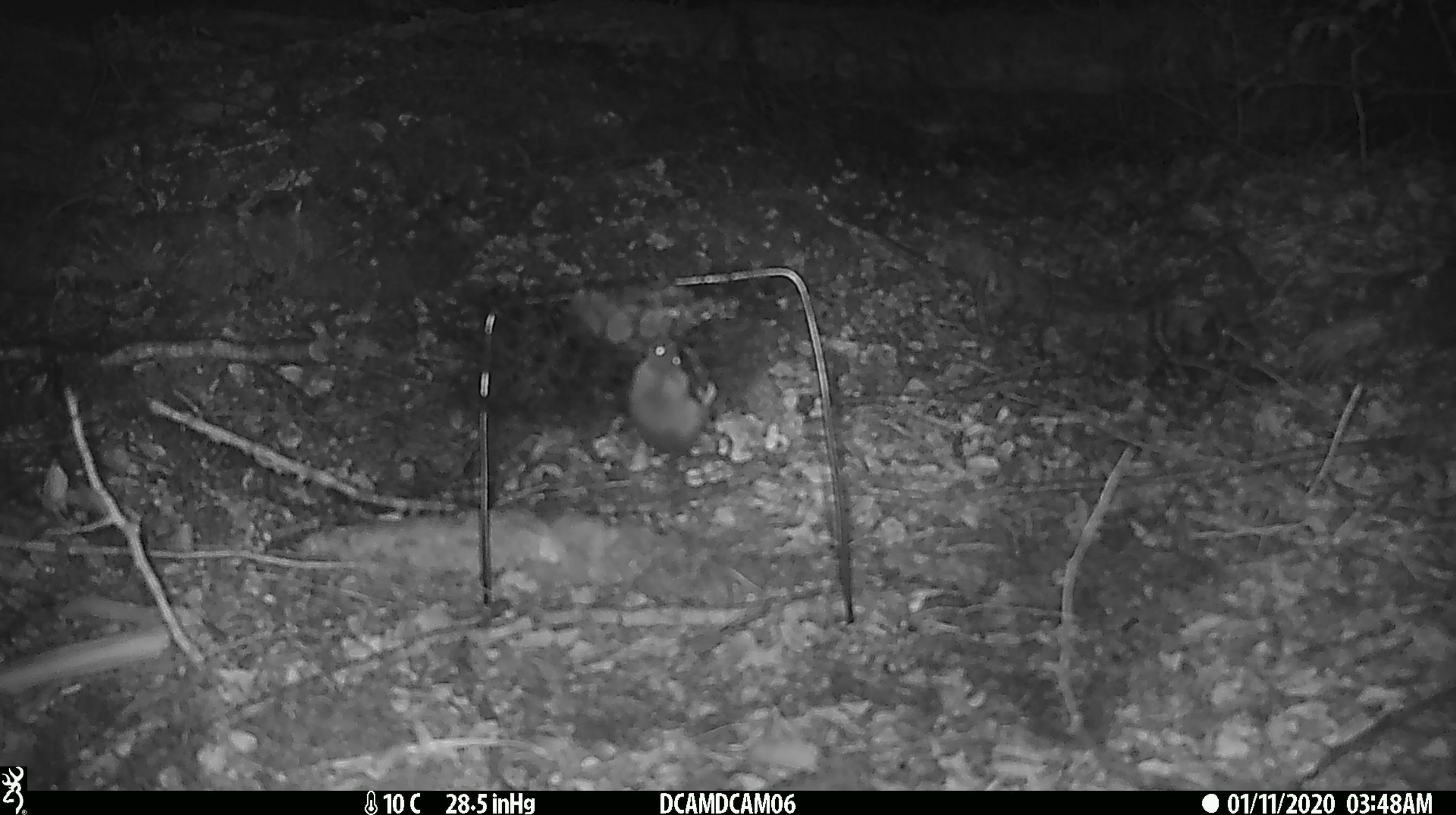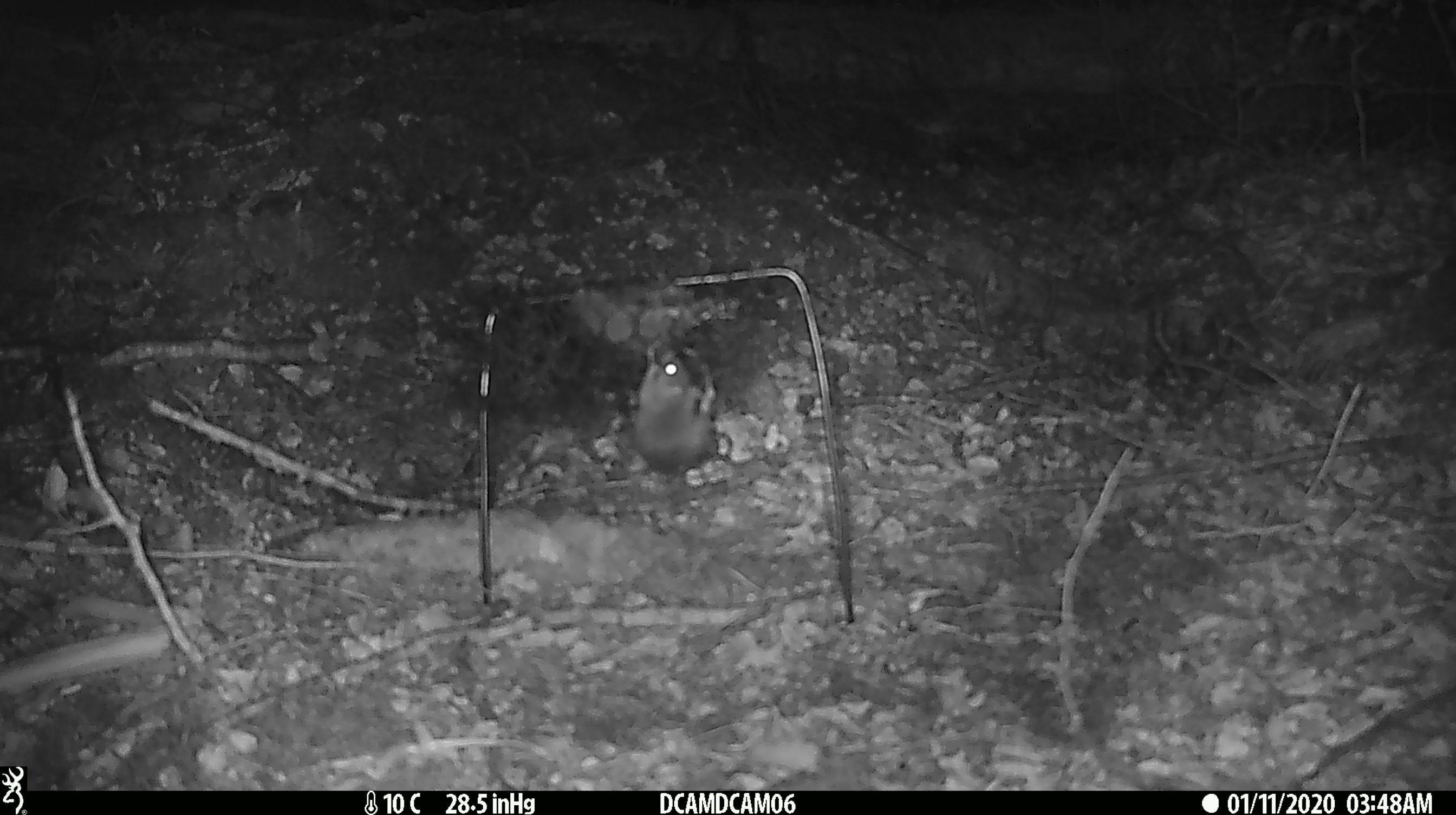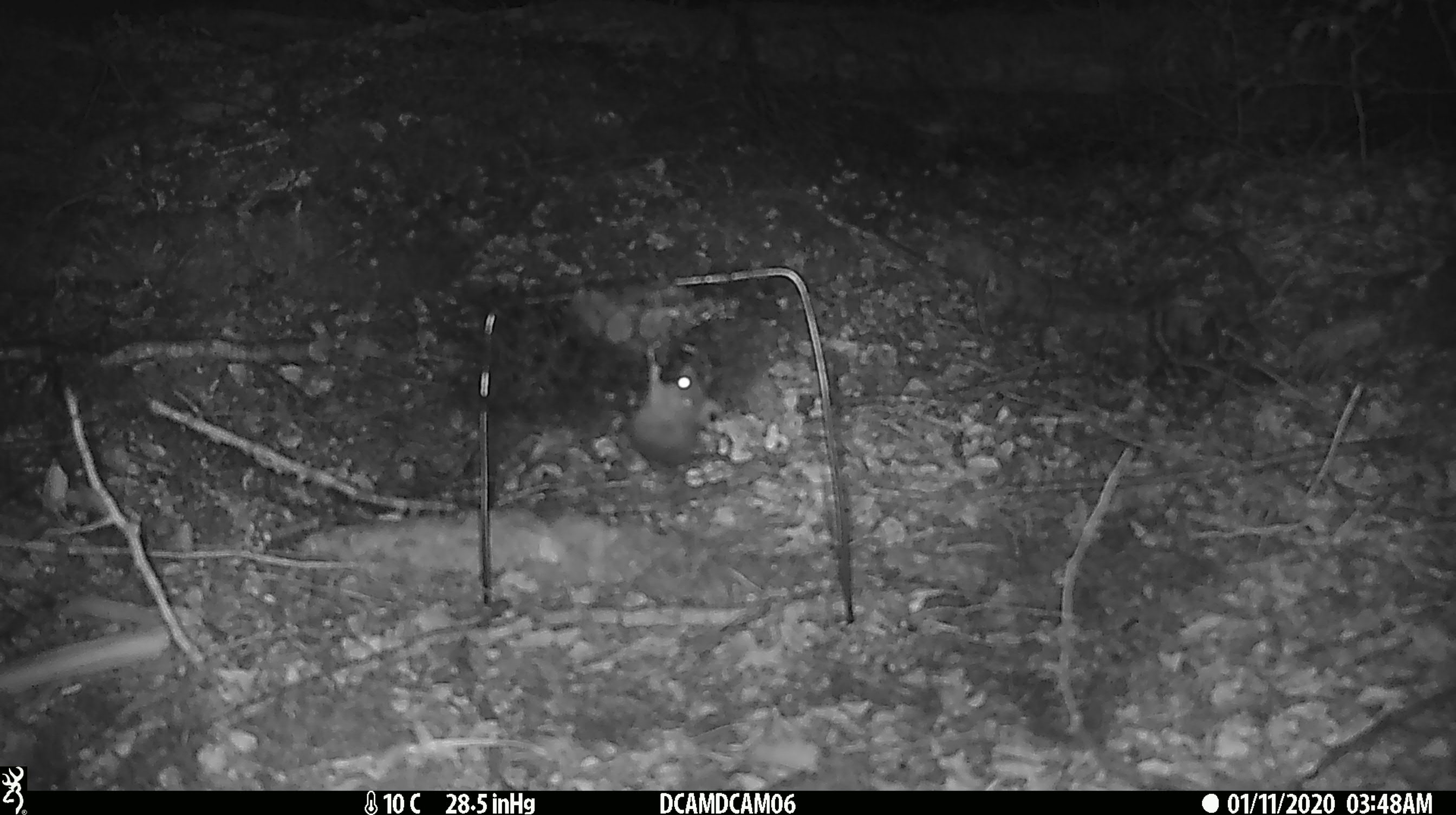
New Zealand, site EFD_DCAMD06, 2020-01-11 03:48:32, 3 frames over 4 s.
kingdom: Animalia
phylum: Chordata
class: Mammalia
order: Rodentia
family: Muridae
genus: Mus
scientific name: Mus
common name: mouse